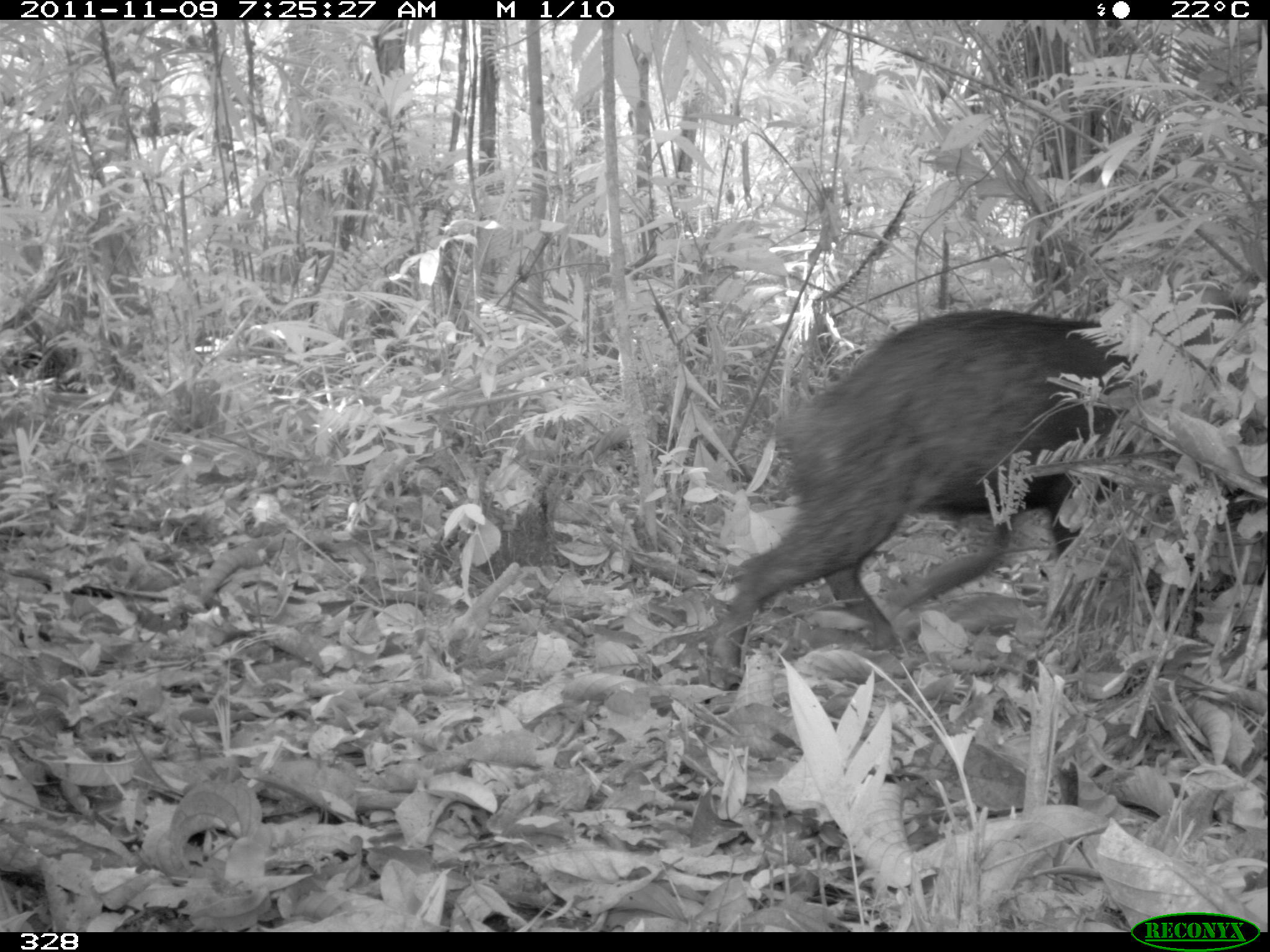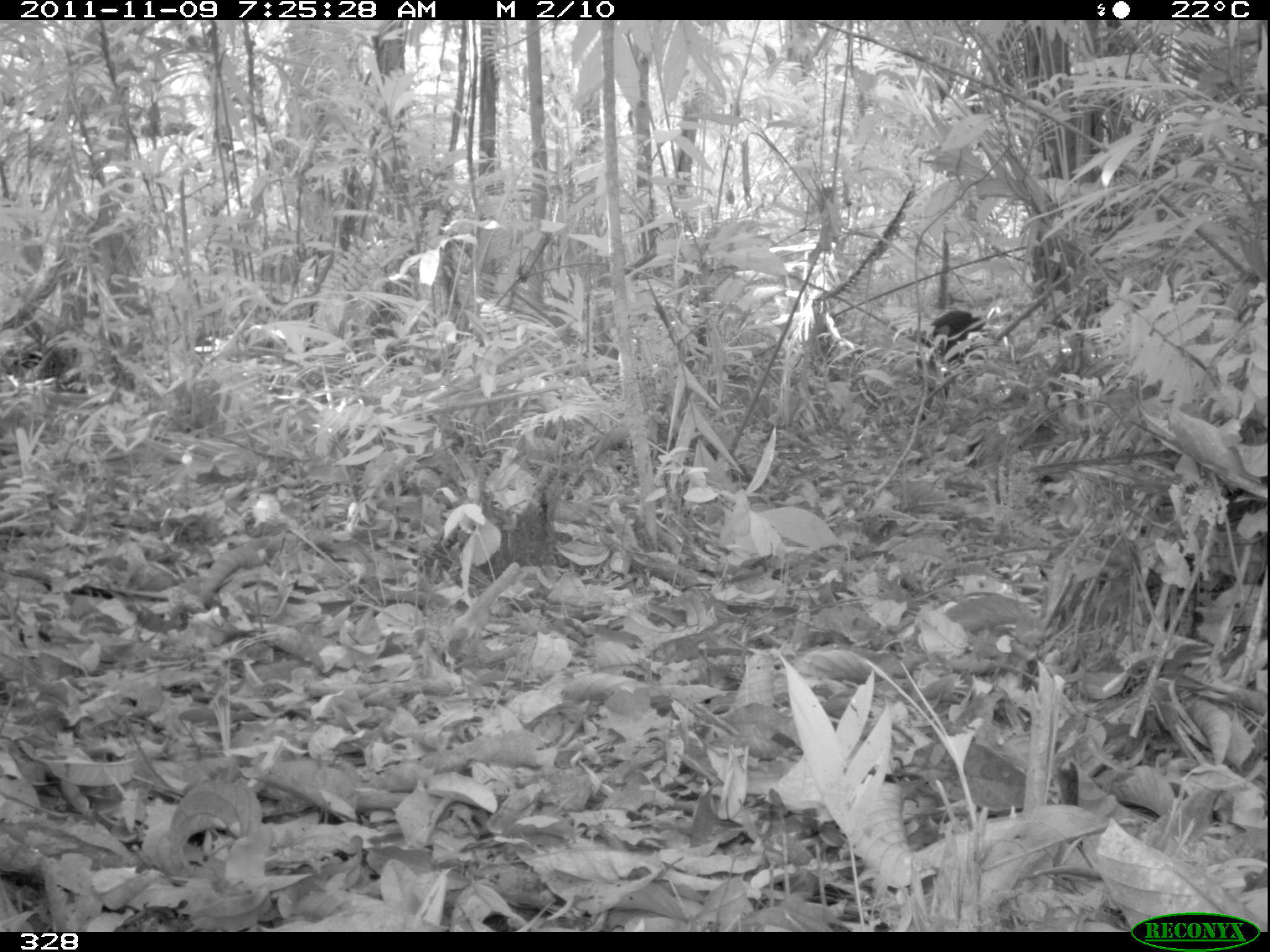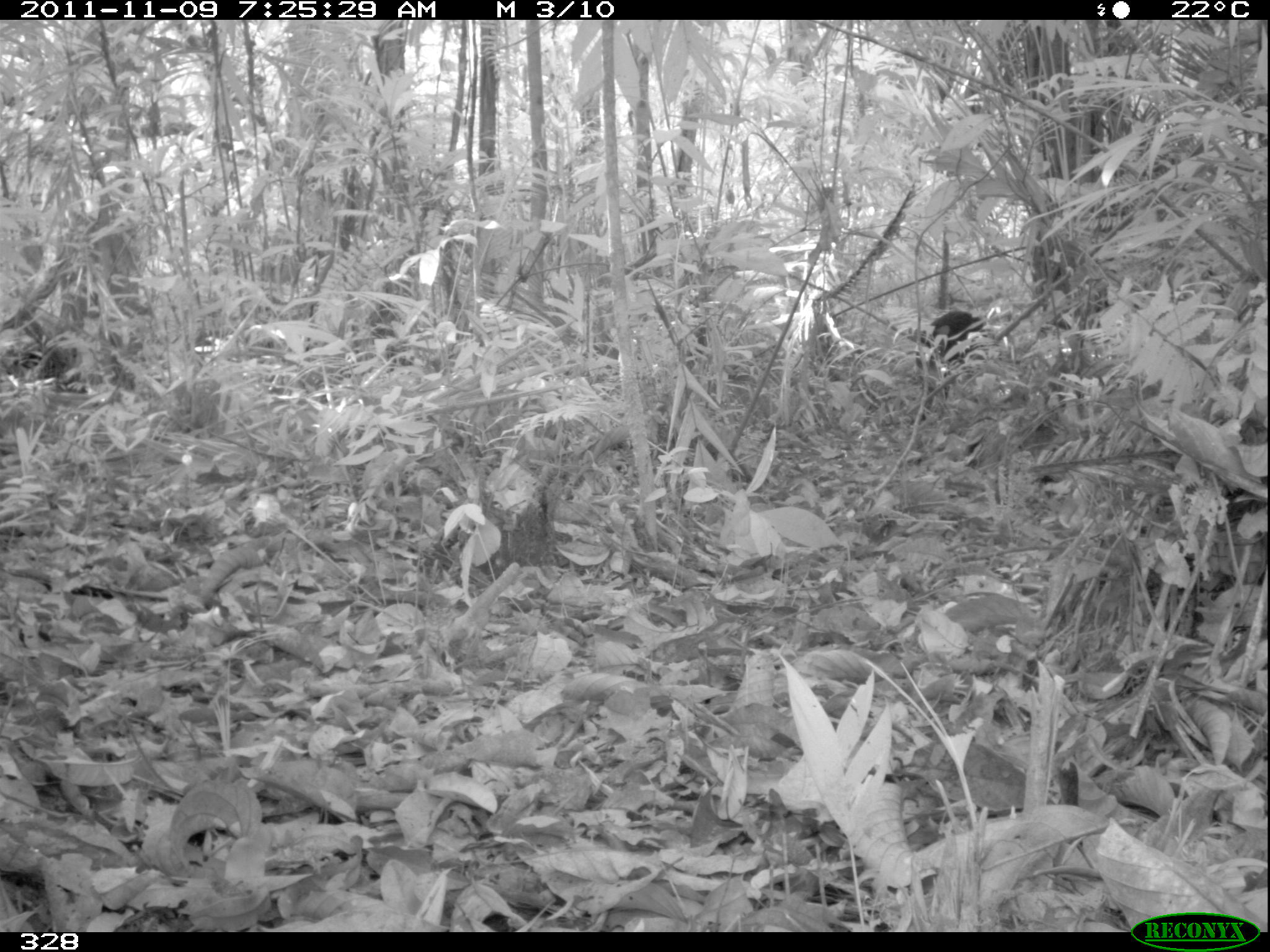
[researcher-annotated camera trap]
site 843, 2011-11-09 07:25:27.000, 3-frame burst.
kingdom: Animalia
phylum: Chordata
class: Mammalia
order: Artiodactyla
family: Tayassuidae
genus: Tayassu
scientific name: Tayassu pecari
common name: white-lipped peccary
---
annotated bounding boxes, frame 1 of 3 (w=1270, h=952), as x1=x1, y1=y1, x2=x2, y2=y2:
tayassu pecari: x1=698, y1=280, x2=1243, y2=688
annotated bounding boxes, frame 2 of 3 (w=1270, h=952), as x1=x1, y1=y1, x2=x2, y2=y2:
tayassu pecari: x1=912, y1=307, x2=990, y2=422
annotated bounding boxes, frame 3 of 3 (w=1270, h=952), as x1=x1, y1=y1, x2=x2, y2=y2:
tayassu pecari: x1=912, y1=309, x2=991, y2=400